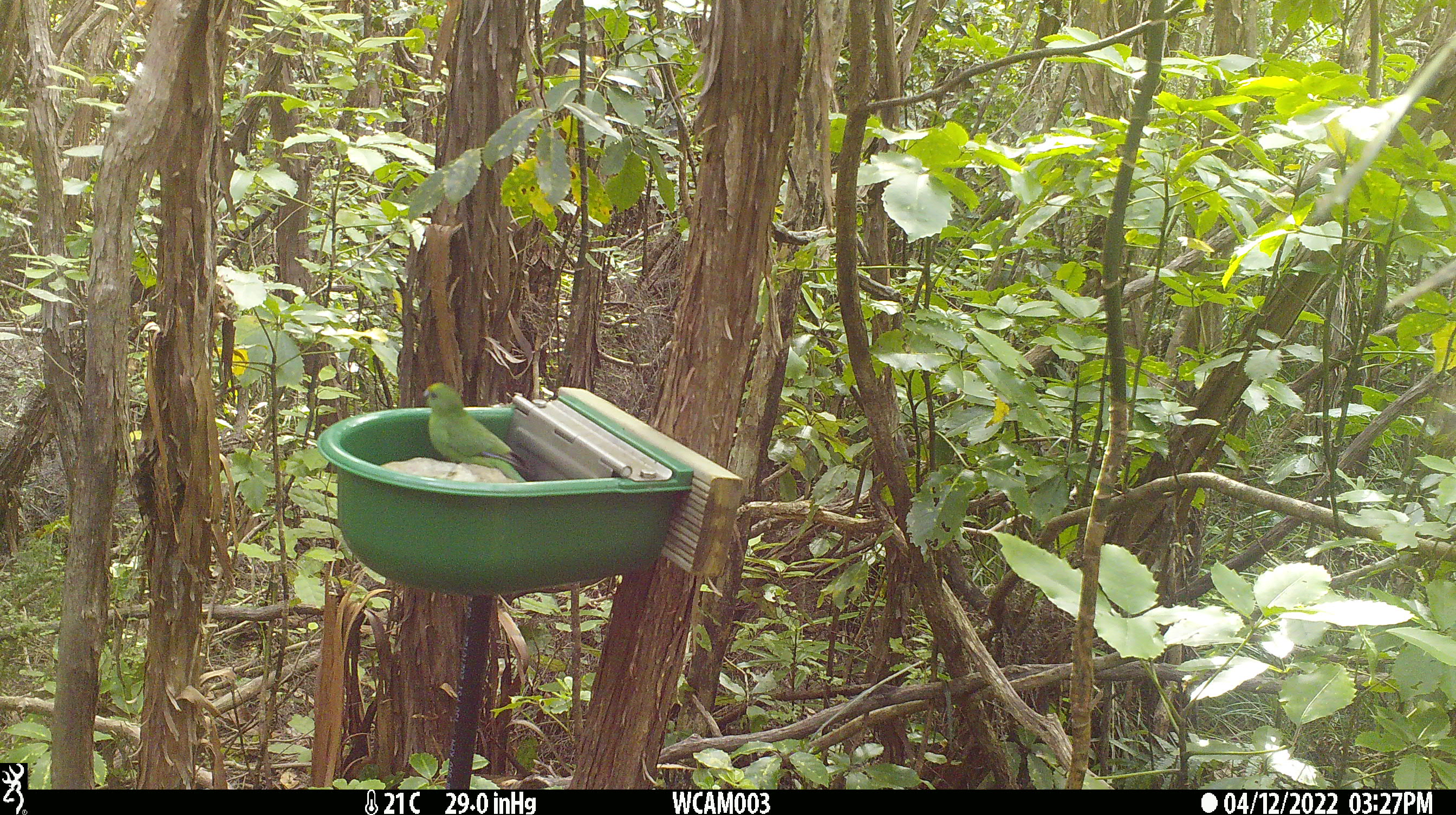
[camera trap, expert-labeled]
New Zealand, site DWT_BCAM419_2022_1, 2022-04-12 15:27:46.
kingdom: Animalia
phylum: Chordata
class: Aves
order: Psittaciformes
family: Psittaculidae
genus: Cyanoramphus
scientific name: Cyanoramphus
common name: parakeet